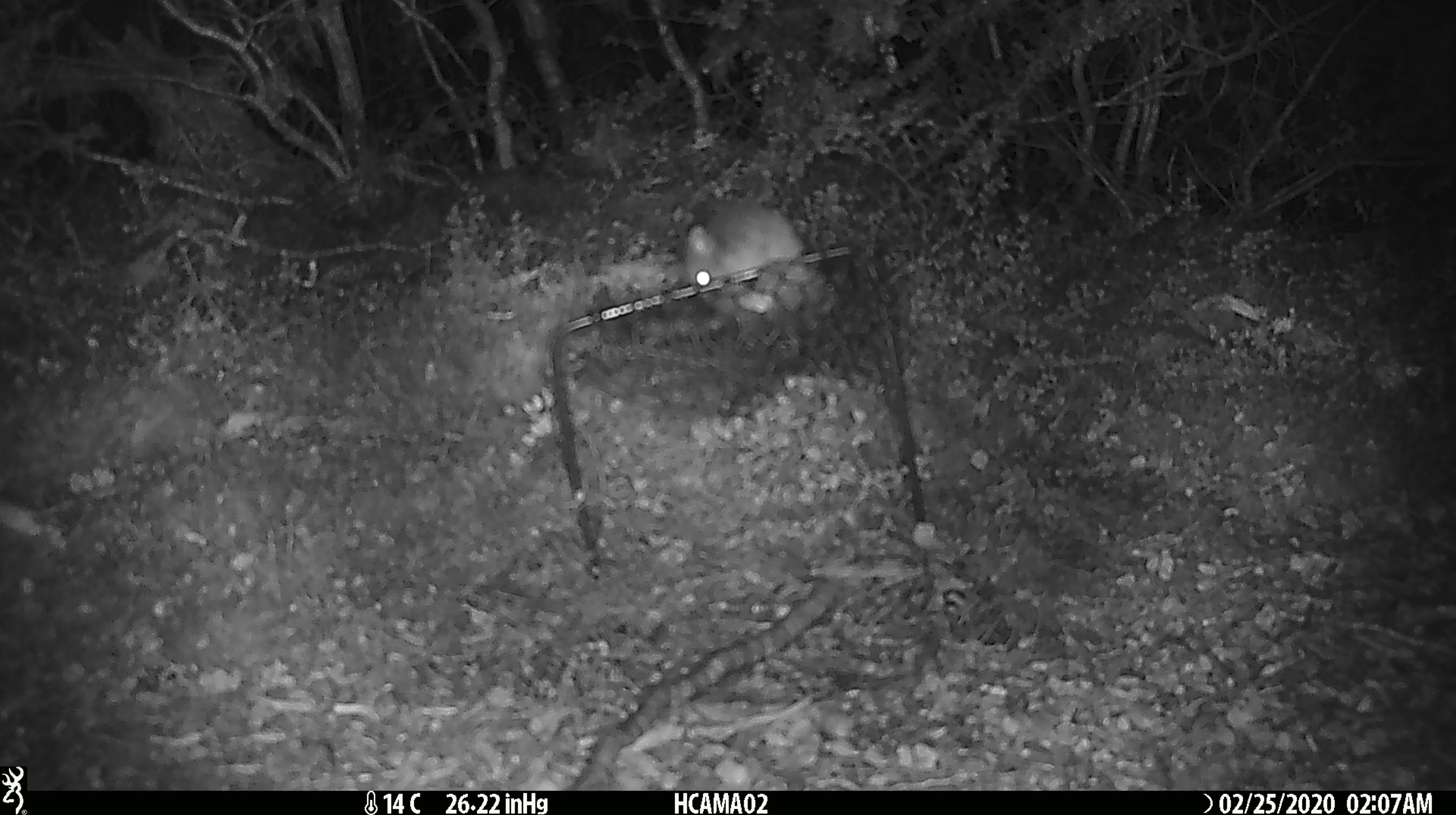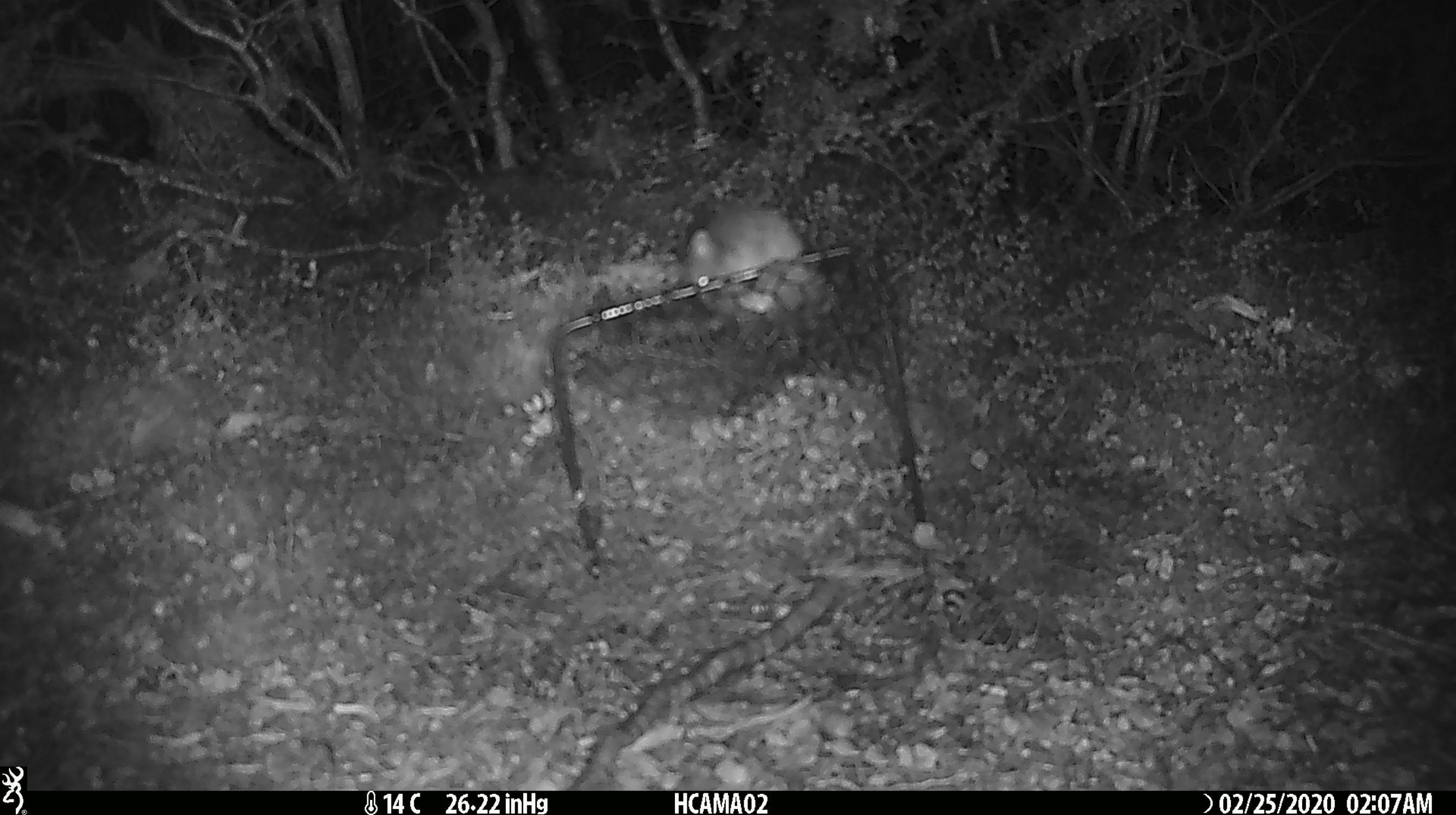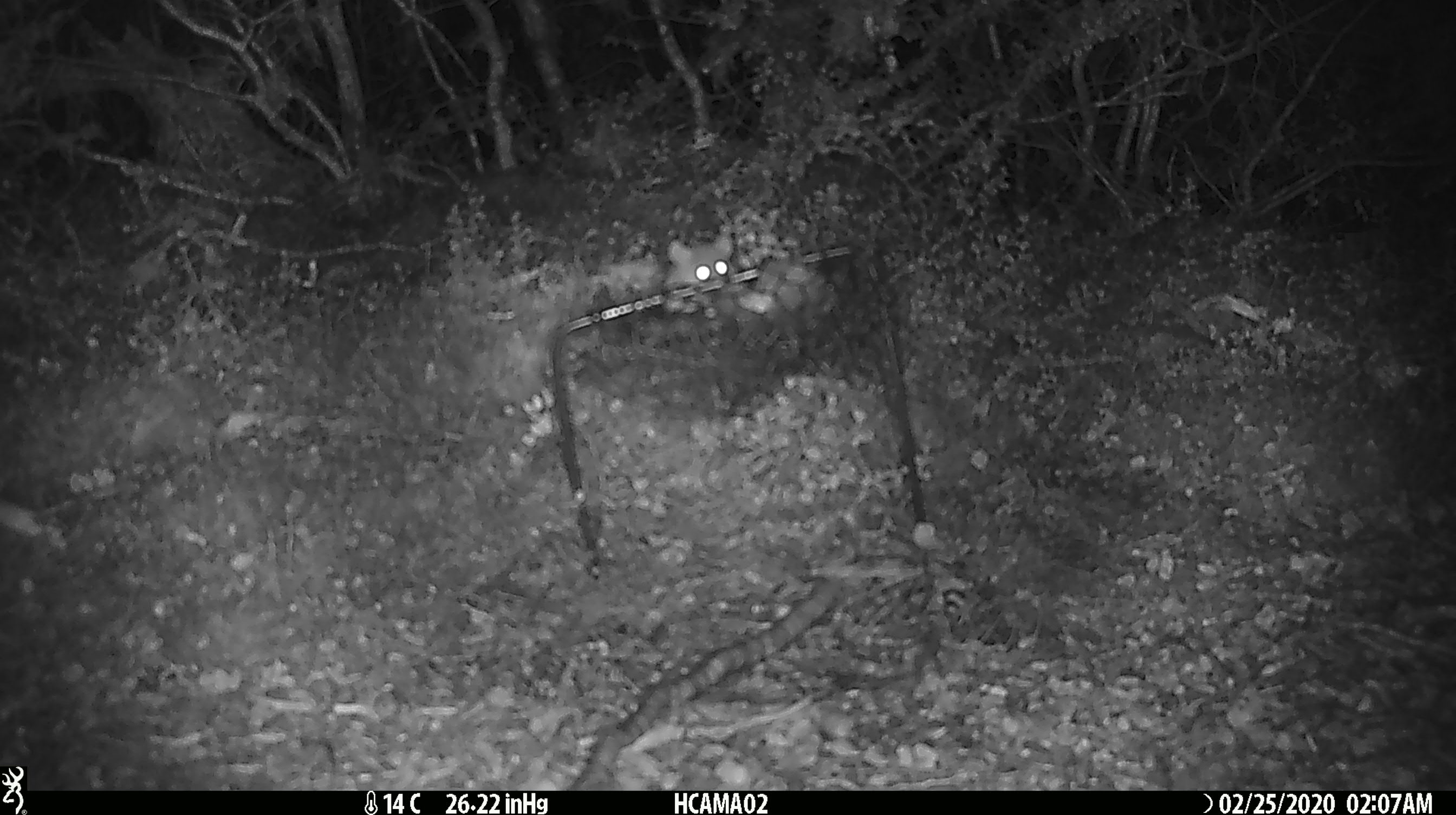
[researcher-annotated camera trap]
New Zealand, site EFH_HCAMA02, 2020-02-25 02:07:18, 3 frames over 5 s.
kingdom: Animalia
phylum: Chordata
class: Mammalia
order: Rodentia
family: Muridae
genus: Mus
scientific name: Mus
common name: mouse